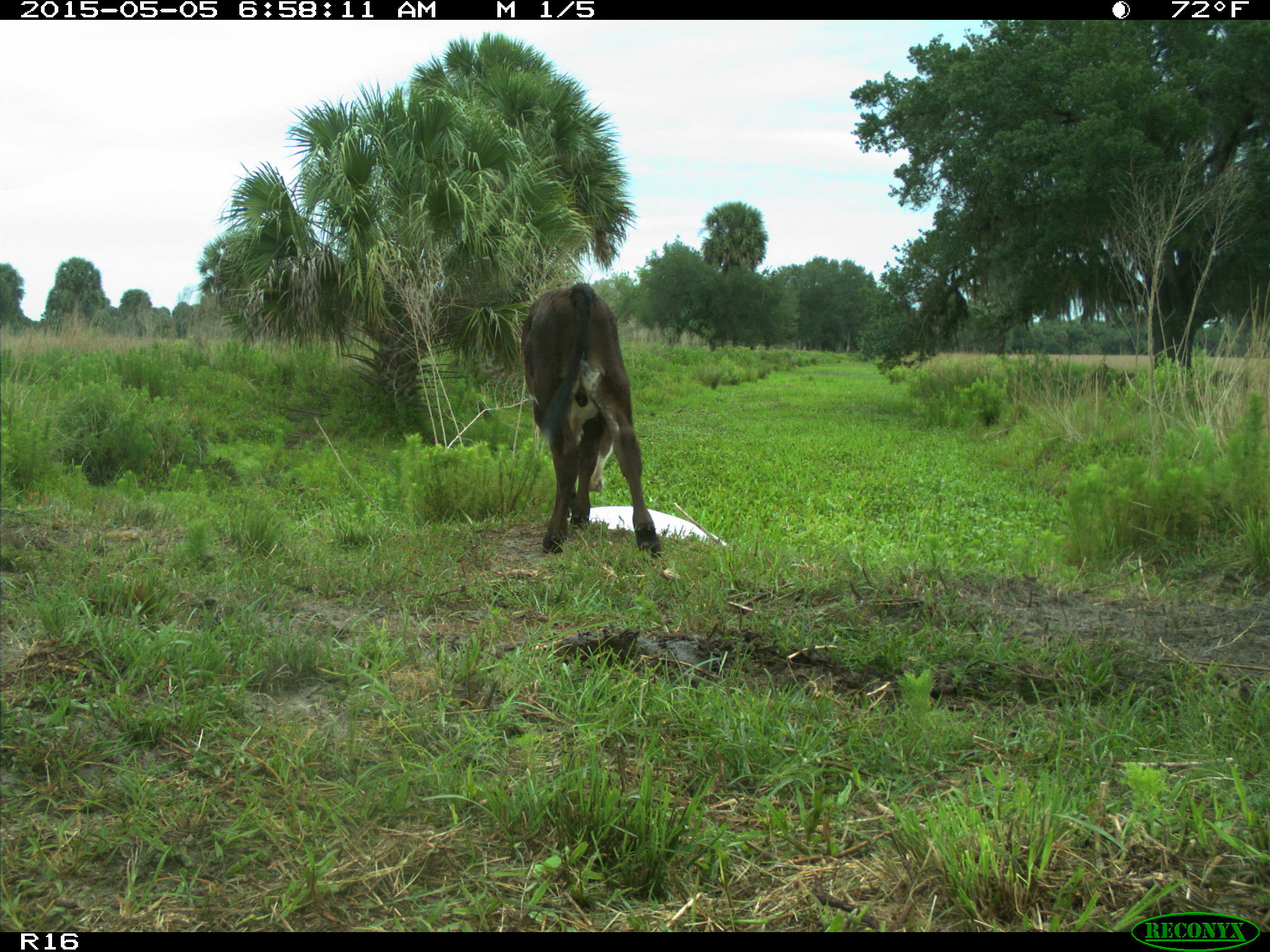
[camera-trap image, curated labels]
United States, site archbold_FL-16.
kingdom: Animalia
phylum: Chordata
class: Mammalia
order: Artiodactyla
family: Bovidae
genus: Bos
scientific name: Bos taurus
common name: domestic cow